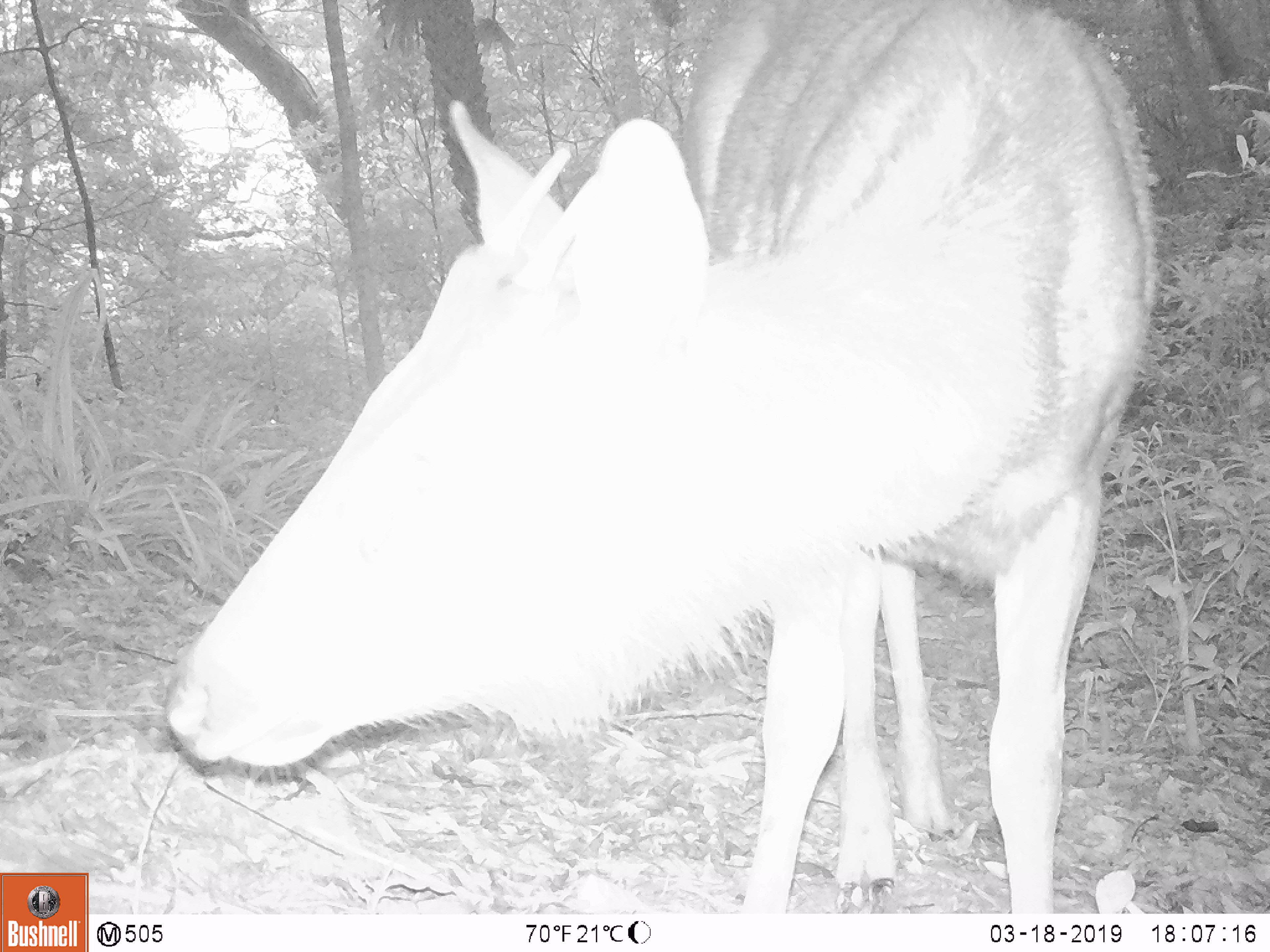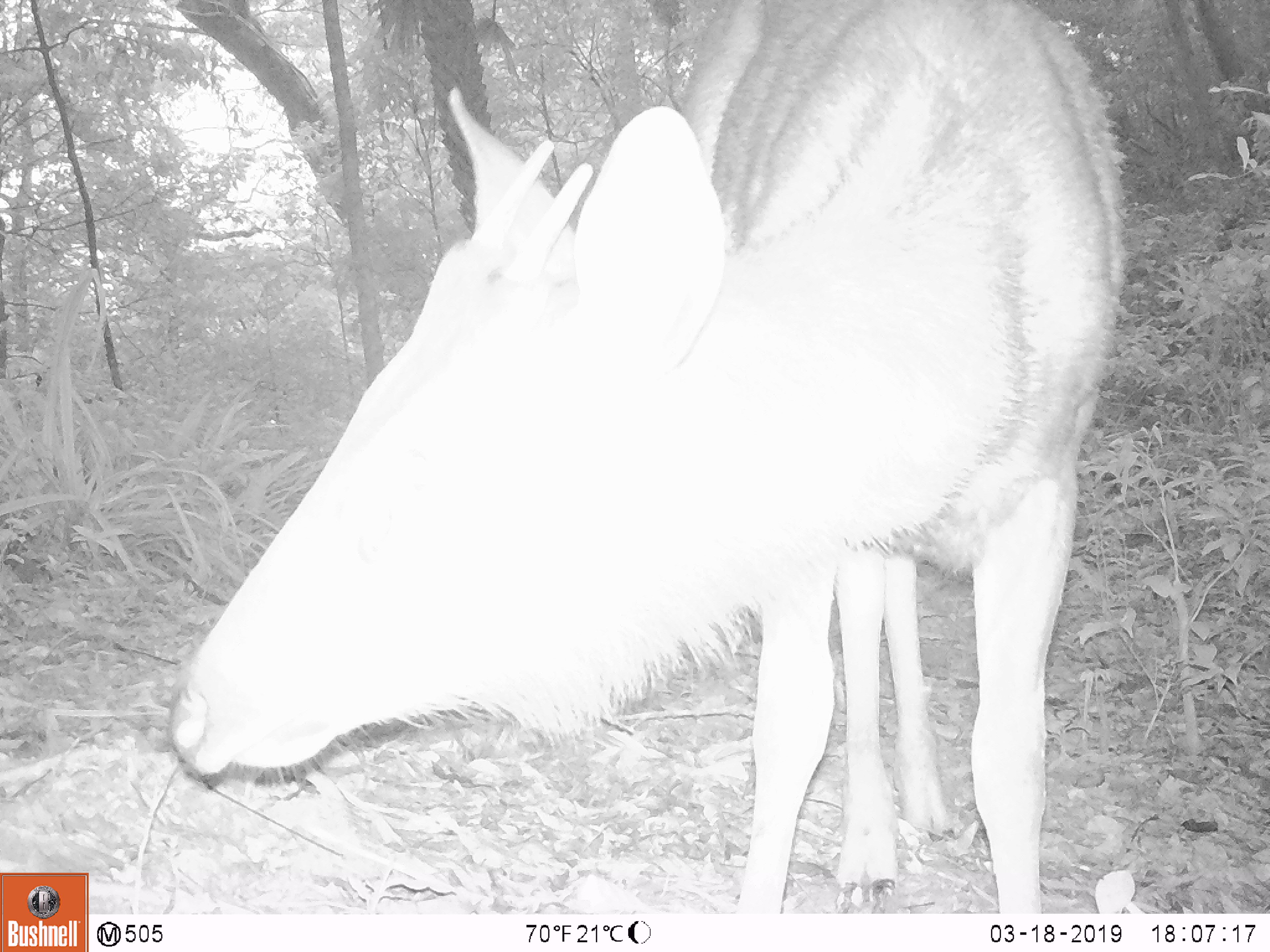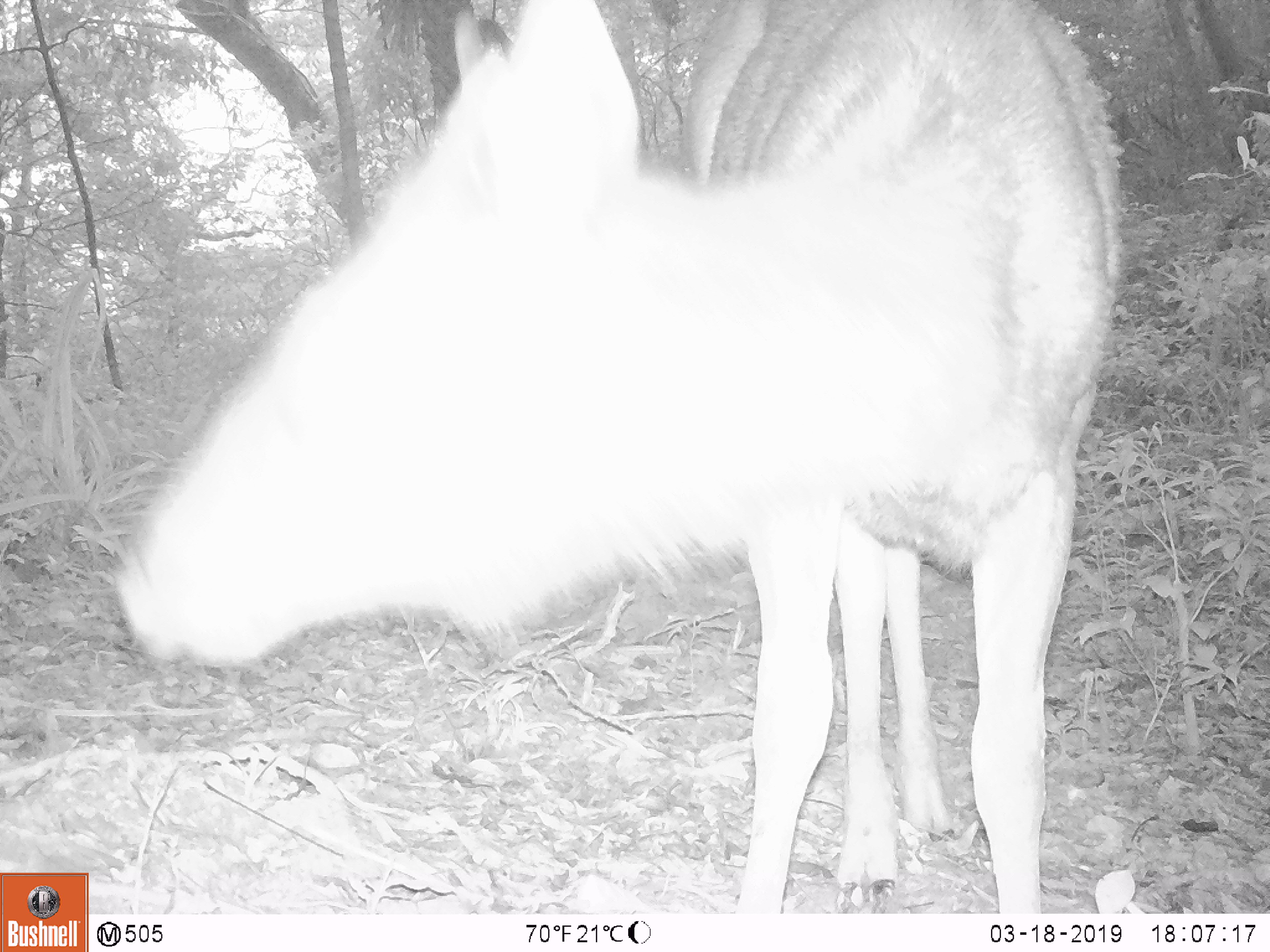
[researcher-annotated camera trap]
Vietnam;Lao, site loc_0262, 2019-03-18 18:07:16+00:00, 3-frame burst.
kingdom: Animalia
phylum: Chordata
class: Mammalia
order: Artiodactyla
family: Cervidae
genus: Rusa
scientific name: Rusa unicolor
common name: sambar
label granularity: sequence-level